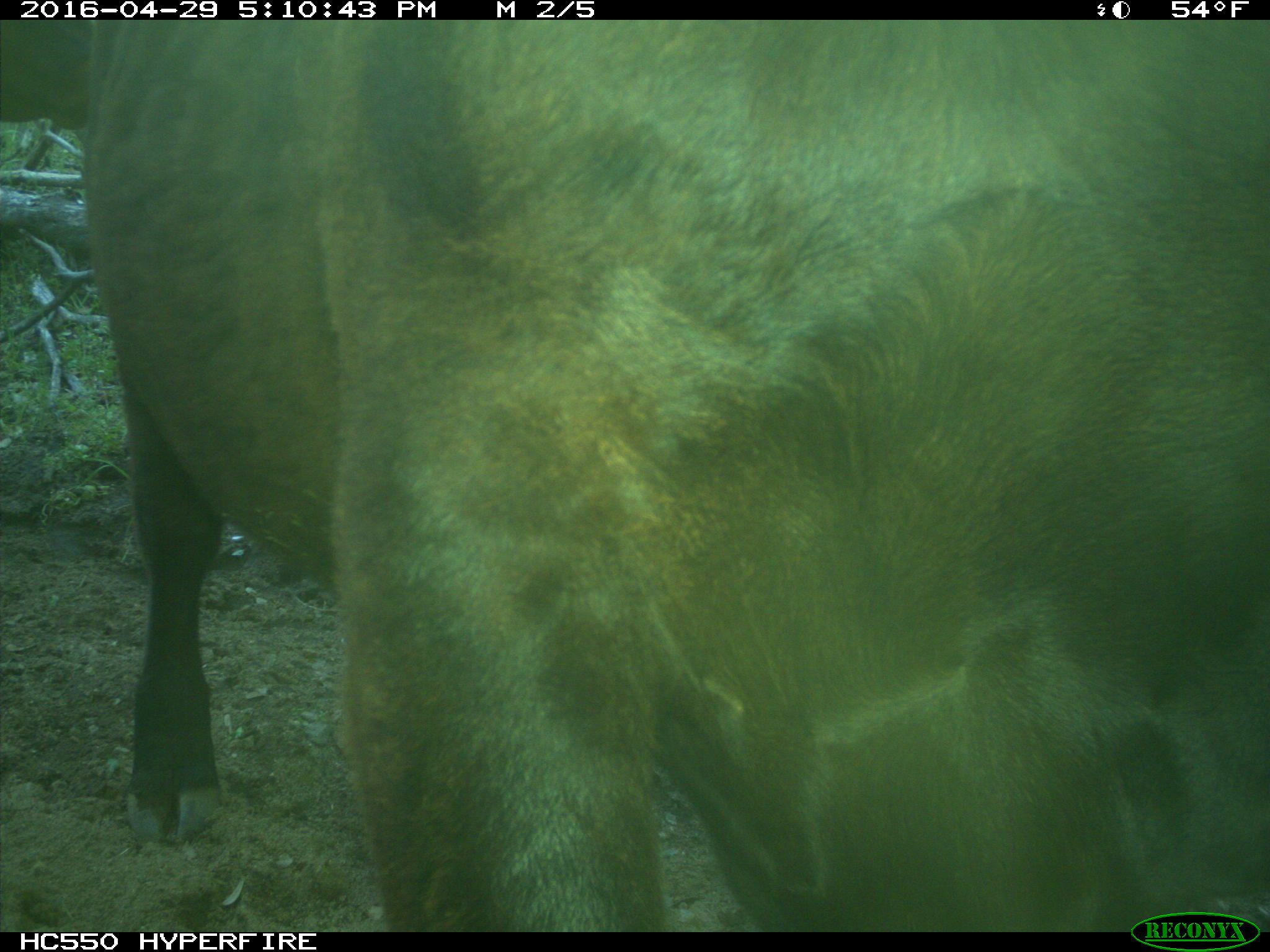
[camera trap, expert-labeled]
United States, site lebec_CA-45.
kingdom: Animalia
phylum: Chordata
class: Mammalia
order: Artiodactyla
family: Bovidae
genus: Bos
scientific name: Bos taurus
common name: domestic cow